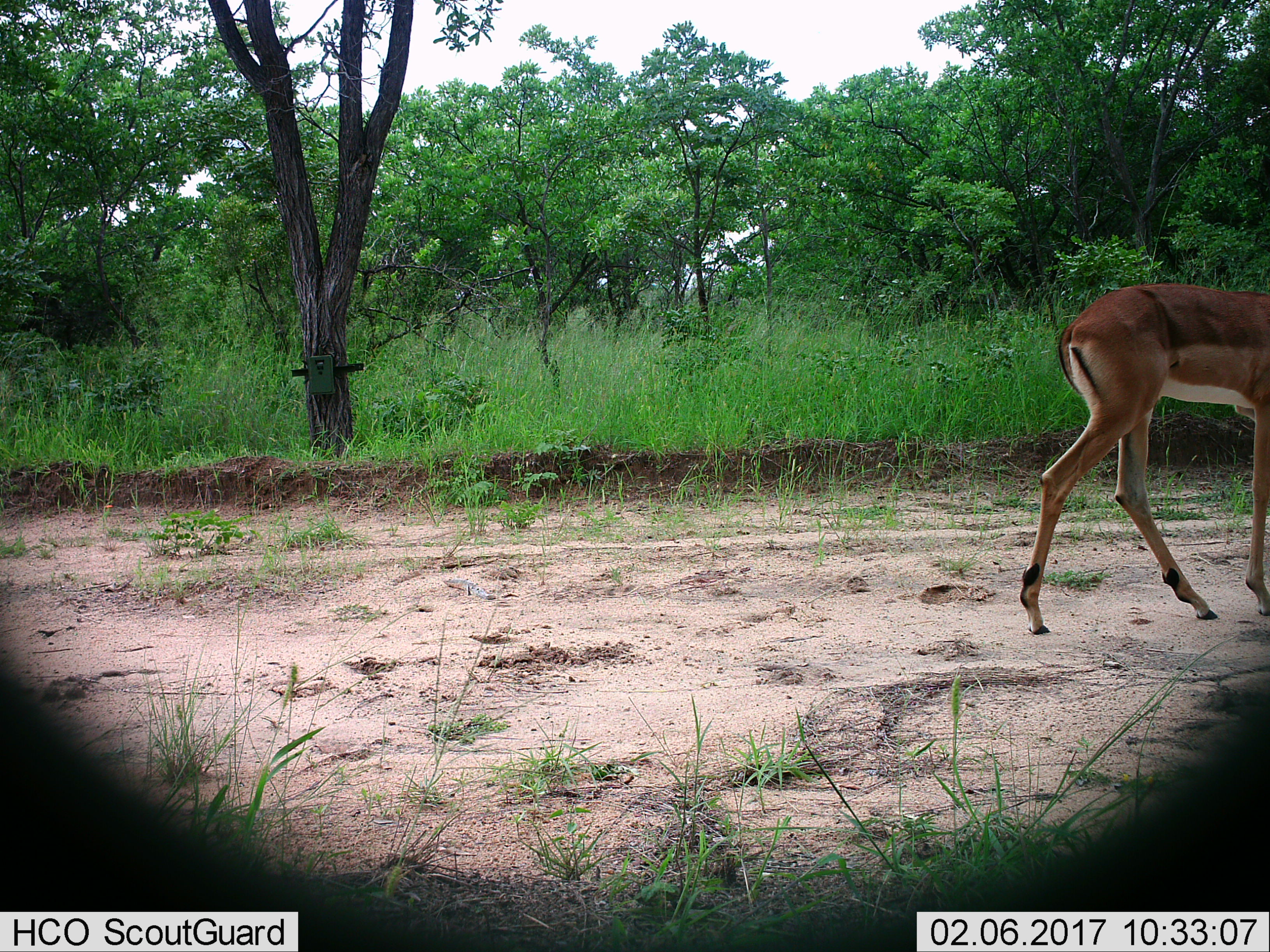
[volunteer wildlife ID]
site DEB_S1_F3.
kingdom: Animalia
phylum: Chordata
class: Mammalia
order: Artiodactyla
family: Bovidae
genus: Aepyceros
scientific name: Aepyceros melampus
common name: impala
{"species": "impala (Aepyceros melampus)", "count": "1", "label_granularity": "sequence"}